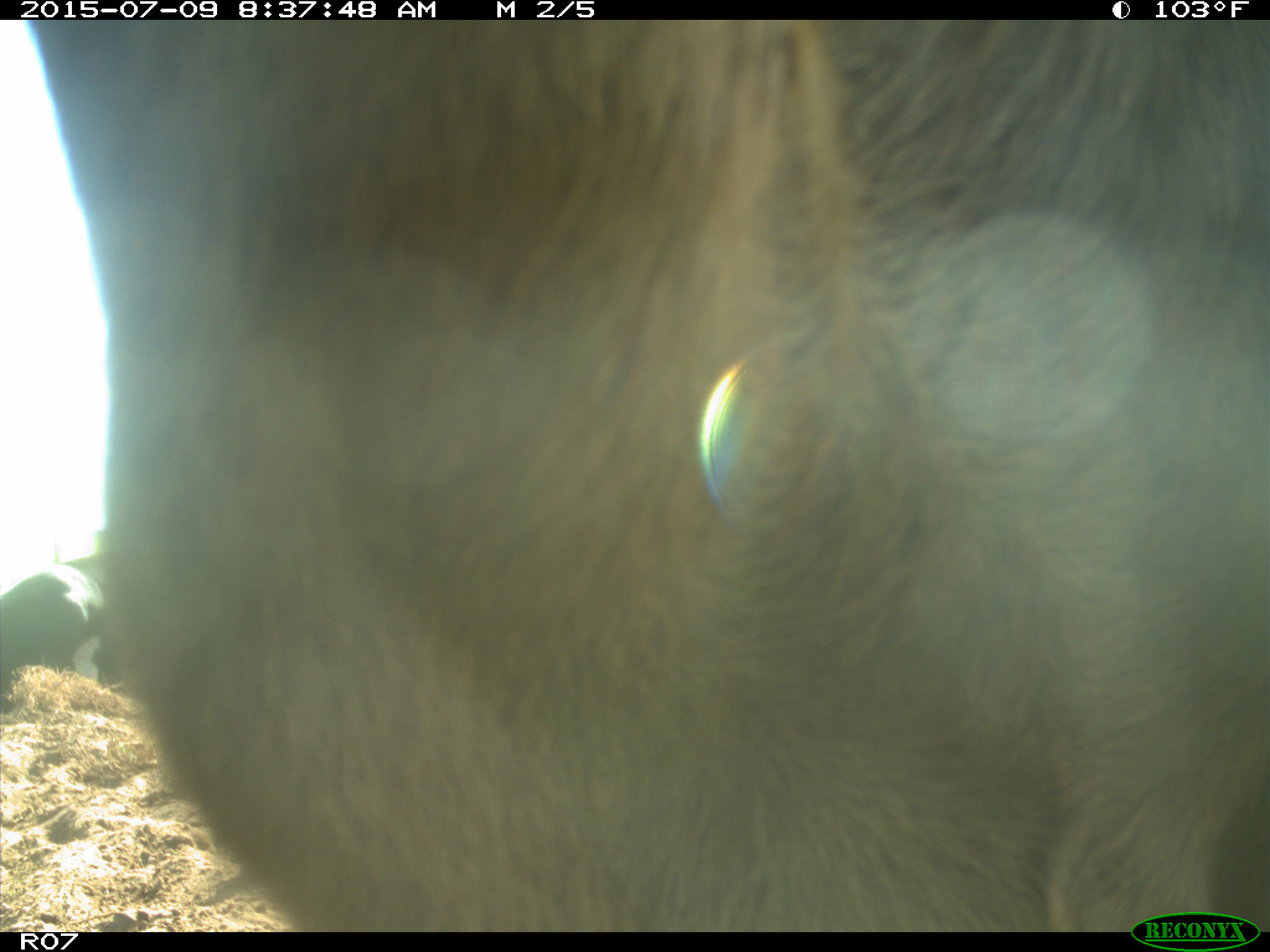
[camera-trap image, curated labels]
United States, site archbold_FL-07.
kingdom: Animalia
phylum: Chordata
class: Mammalia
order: Artiodactyla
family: Bovidae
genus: Bos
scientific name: Bos taurus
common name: domestic cow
Bos taurus (domestic cow).